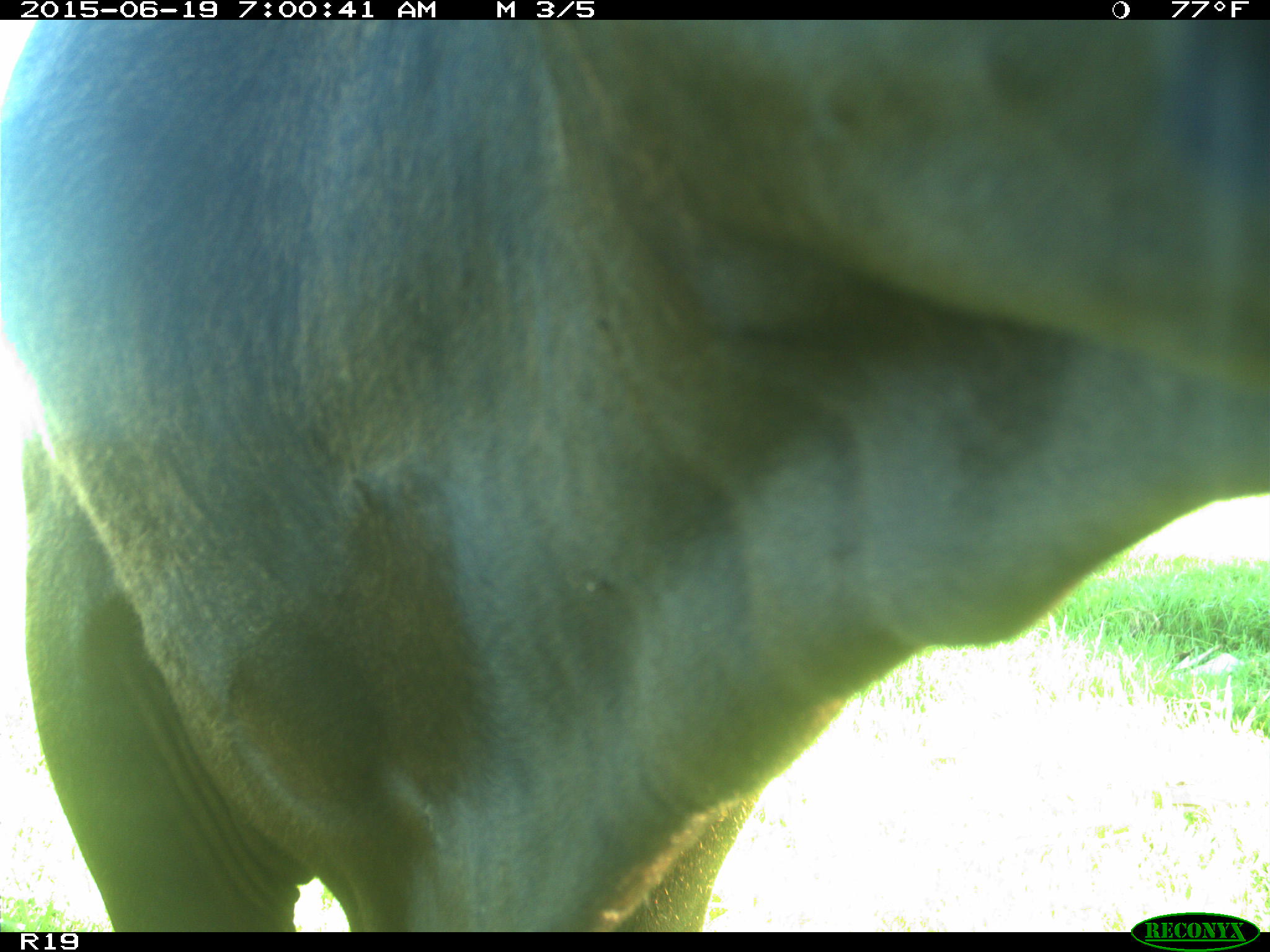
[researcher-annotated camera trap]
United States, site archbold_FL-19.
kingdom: Animalia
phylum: Chordata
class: Mammalia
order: Artiodactyla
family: Bovidae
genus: Bos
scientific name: Bos taurus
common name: domestic cow